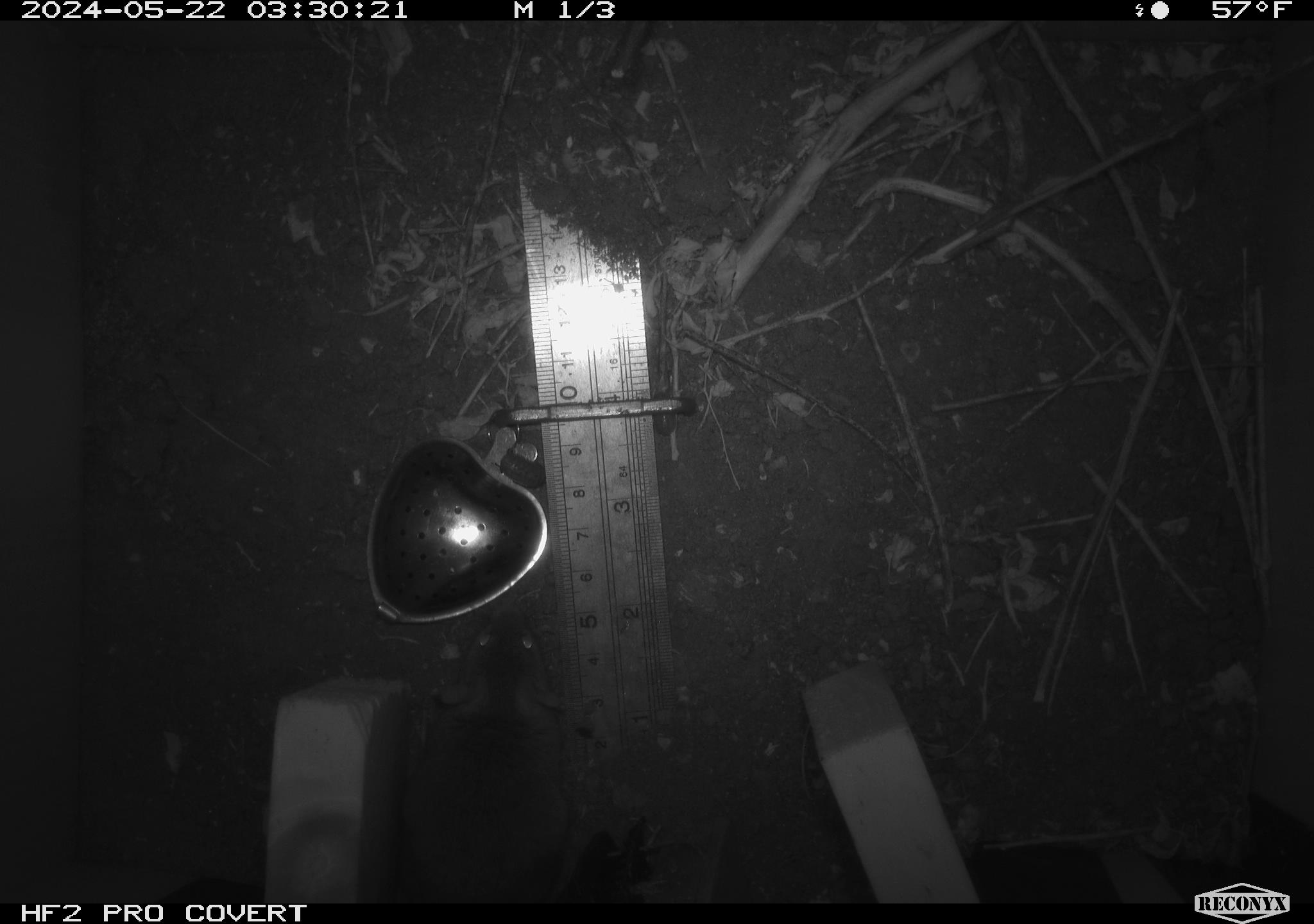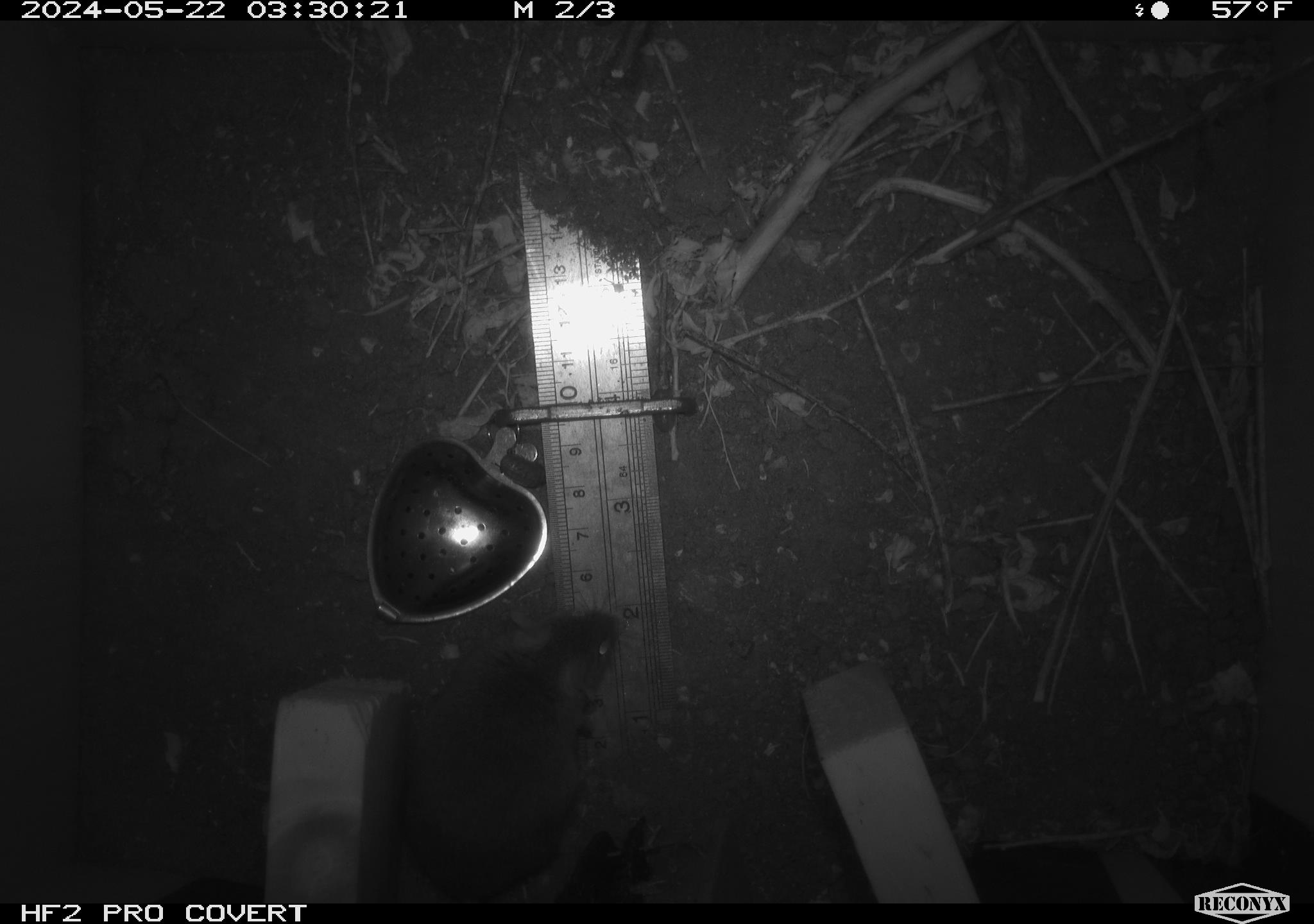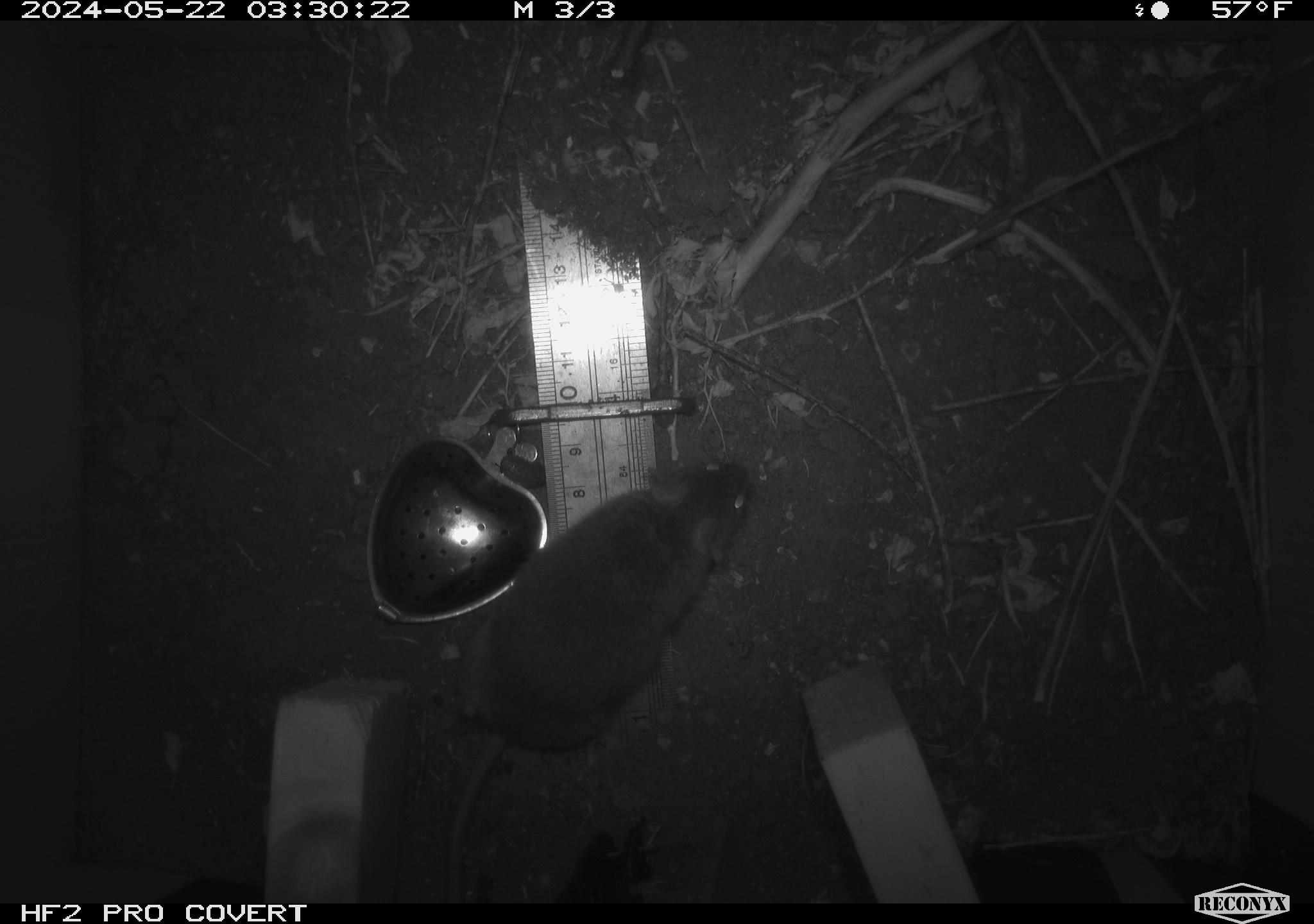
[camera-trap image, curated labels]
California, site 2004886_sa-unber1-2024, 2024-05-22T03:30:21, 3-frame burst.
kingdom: Animalia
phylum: Chordata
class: Mammalia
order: Rodentia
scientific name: Rodentia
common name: mouse species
Mouse species (Rodentia).